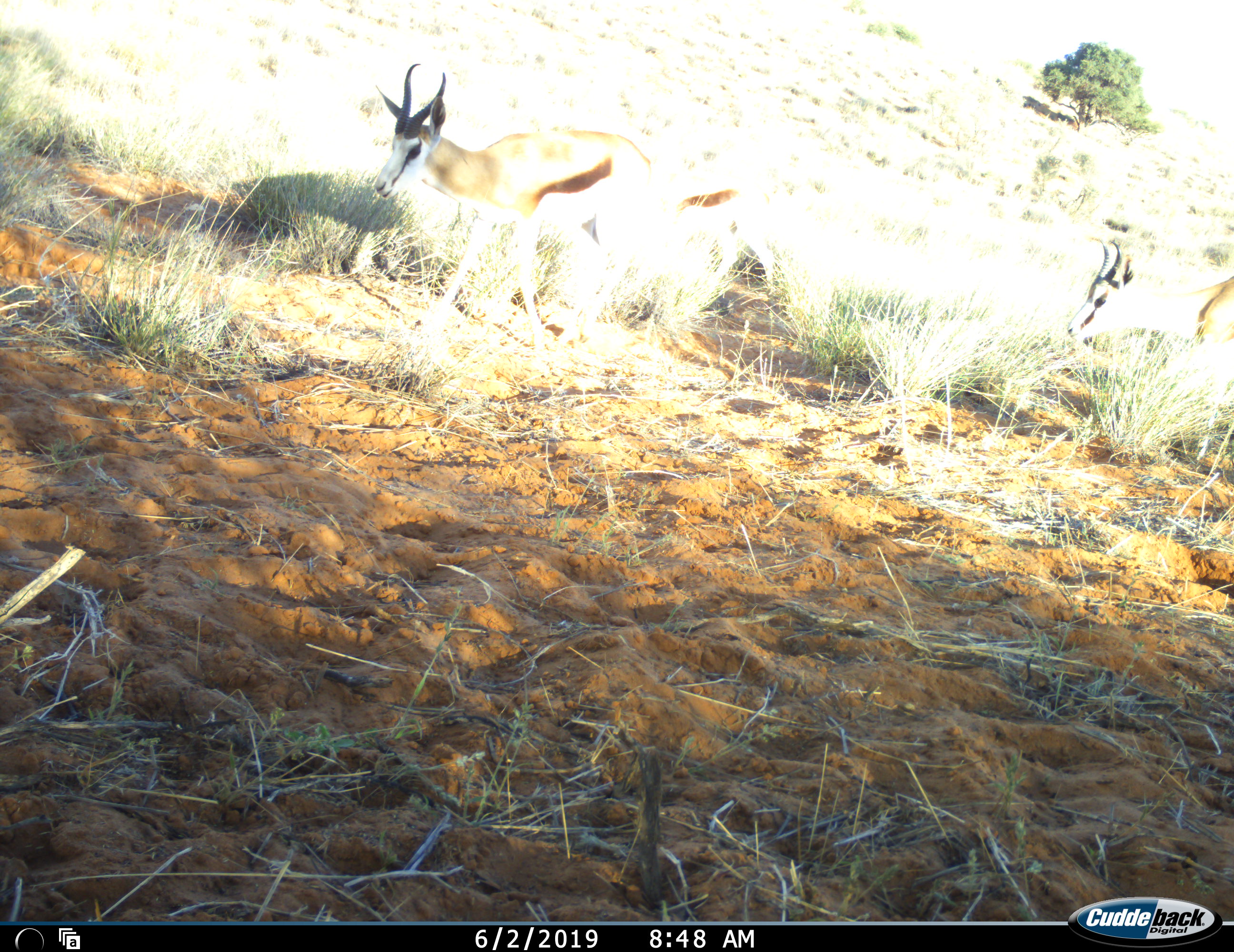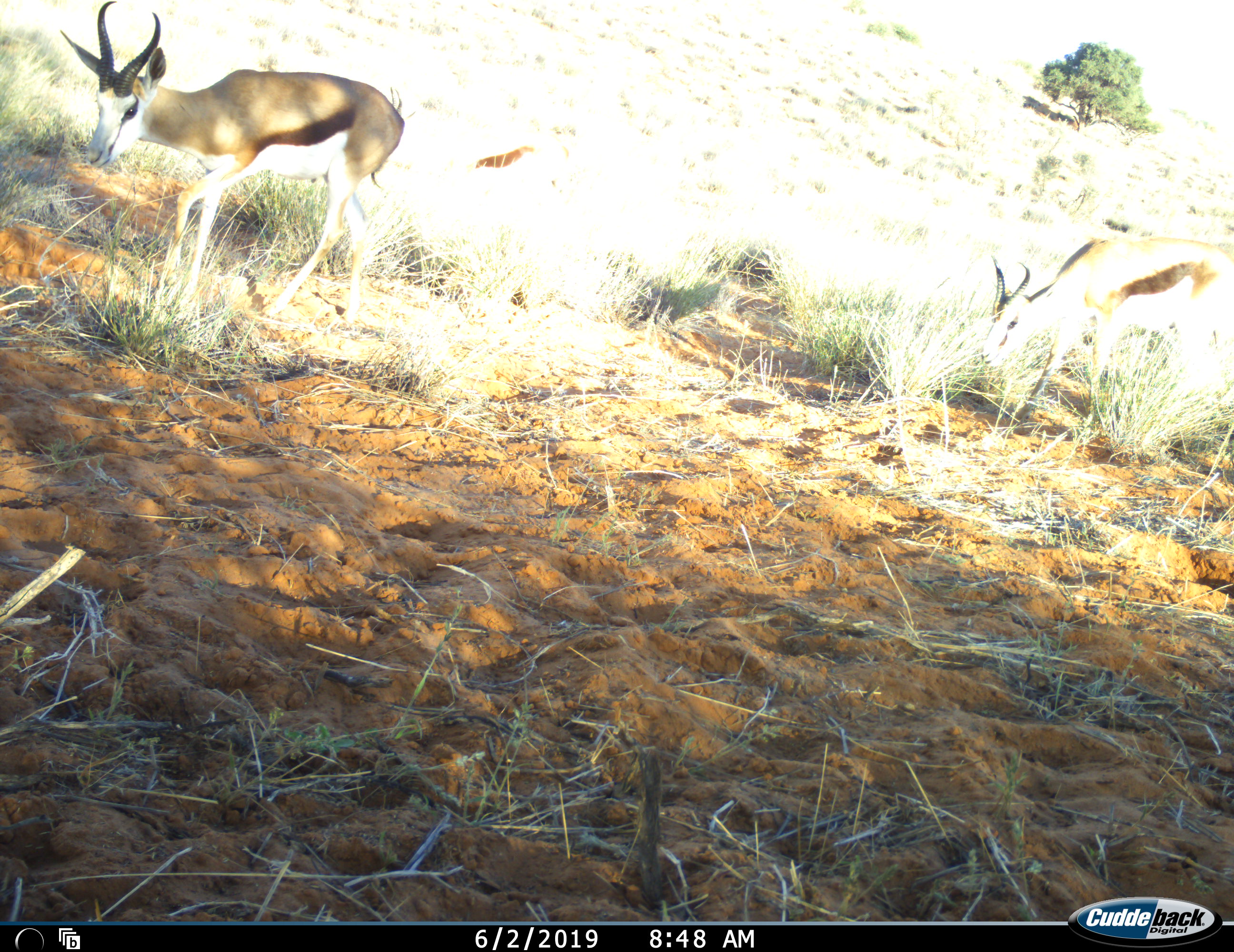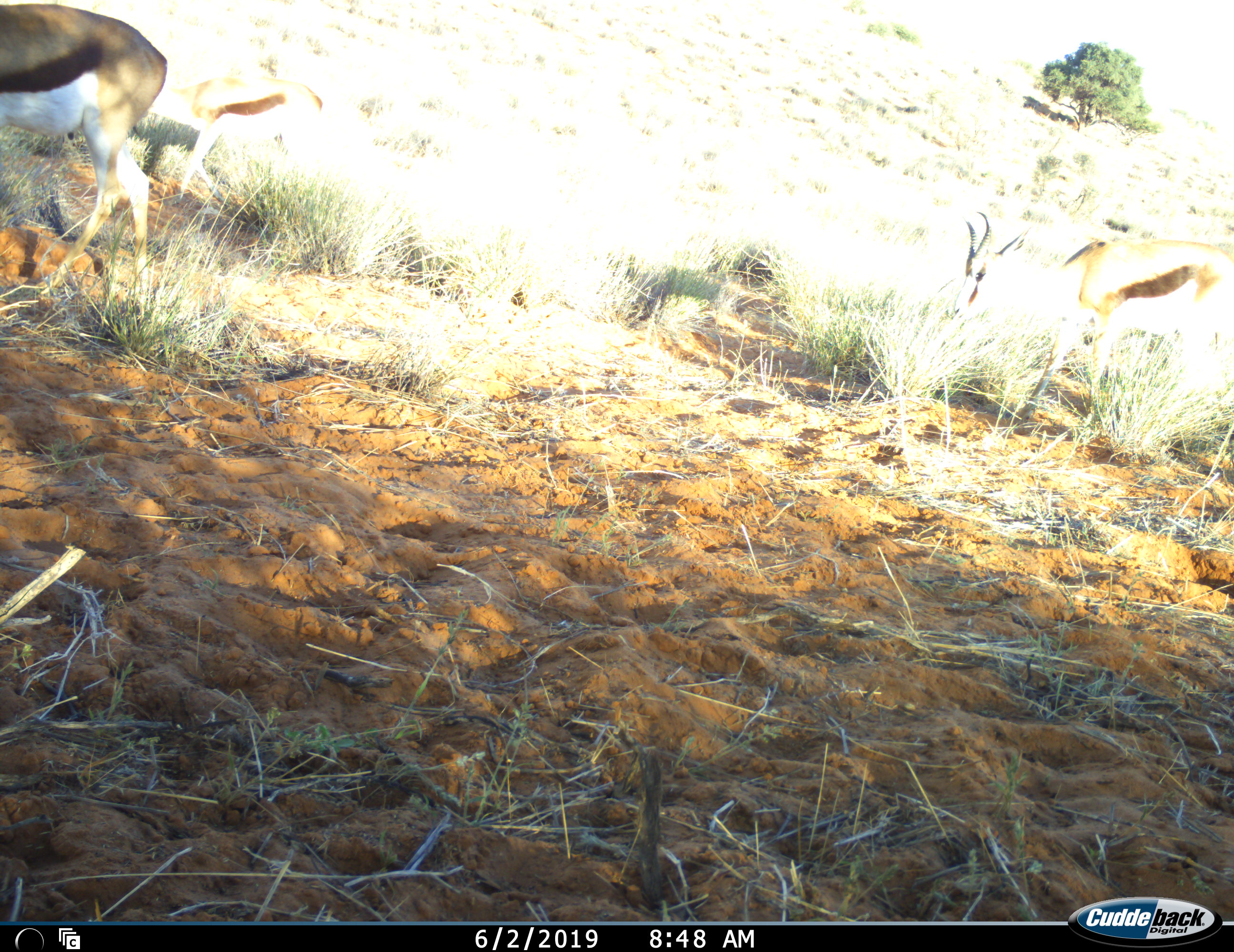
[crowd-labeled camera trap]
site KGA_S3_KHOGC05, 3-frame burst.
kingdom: Animalia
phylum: Chordata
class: Mammalia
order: Artiodactyla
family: Bovidae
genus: Antidorcas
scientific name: Antidorcas marsupialis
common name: springbok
Springbok (Antidorcas marsupialis), count 3. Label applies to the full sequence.